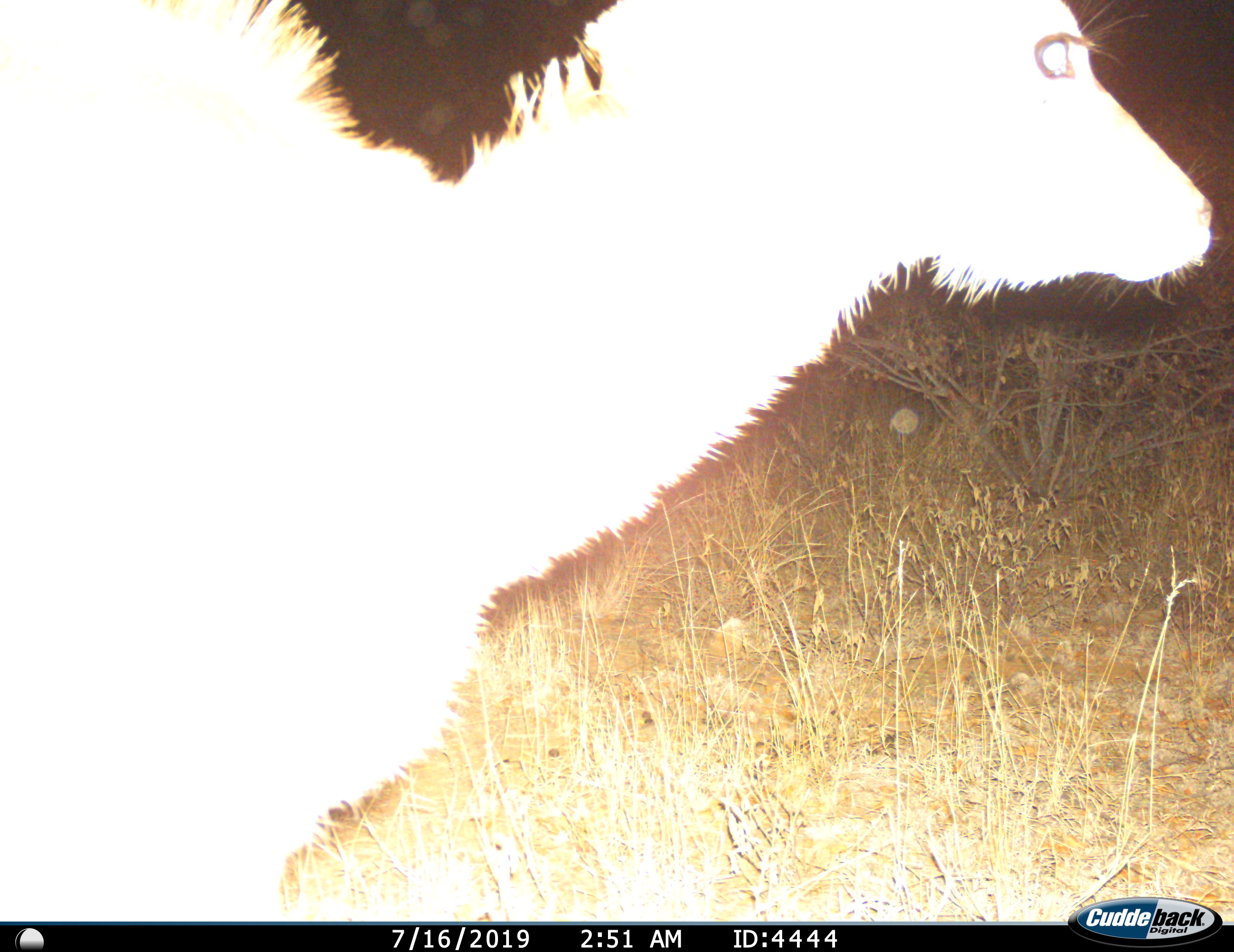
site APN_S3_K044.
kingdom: Animalia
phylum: Chordata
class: Mammalia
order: Artiodactyla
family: Bovidae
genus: Tragelaphus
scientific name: Tragelaphus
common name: kudu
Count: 1.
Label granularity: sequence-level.